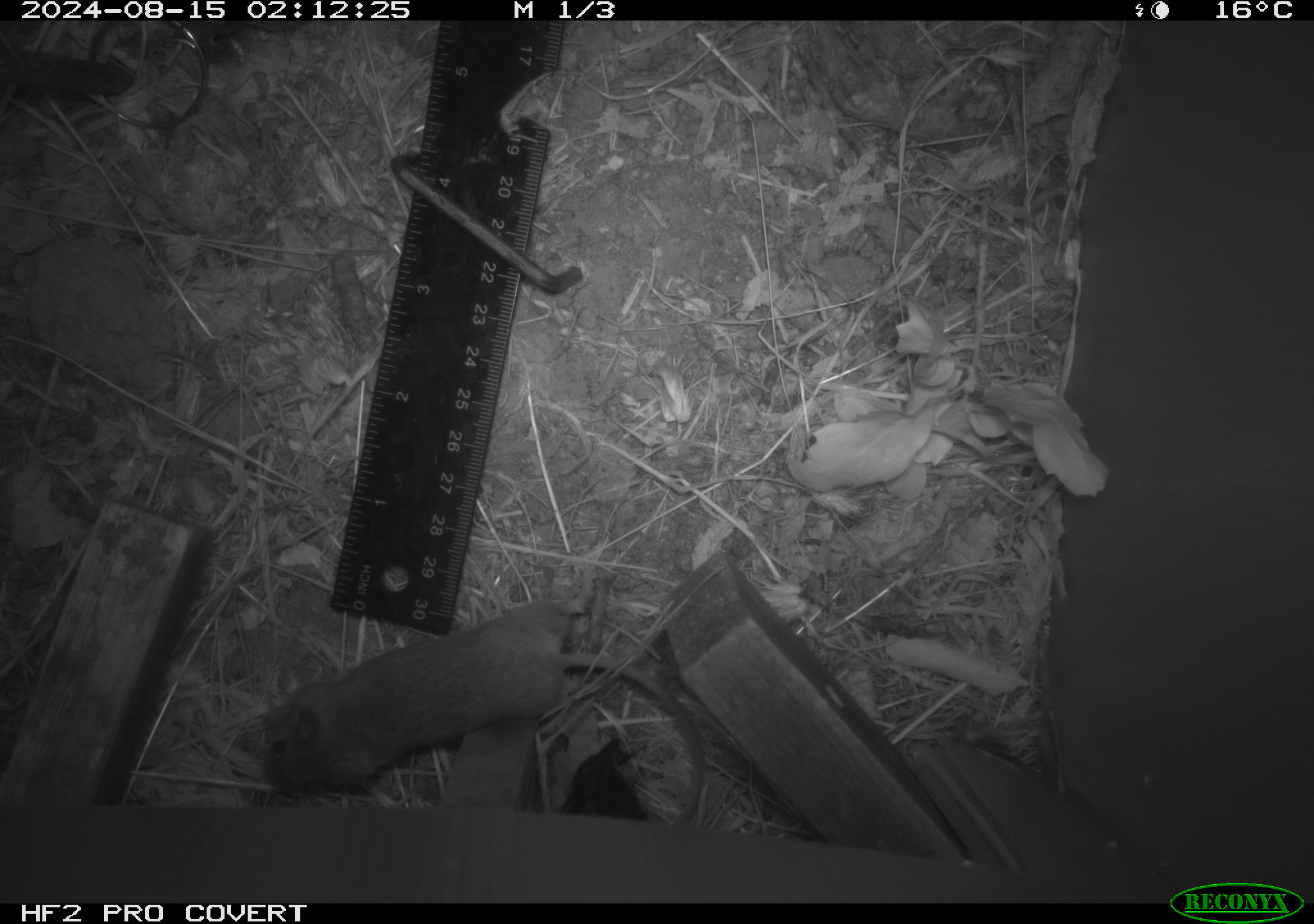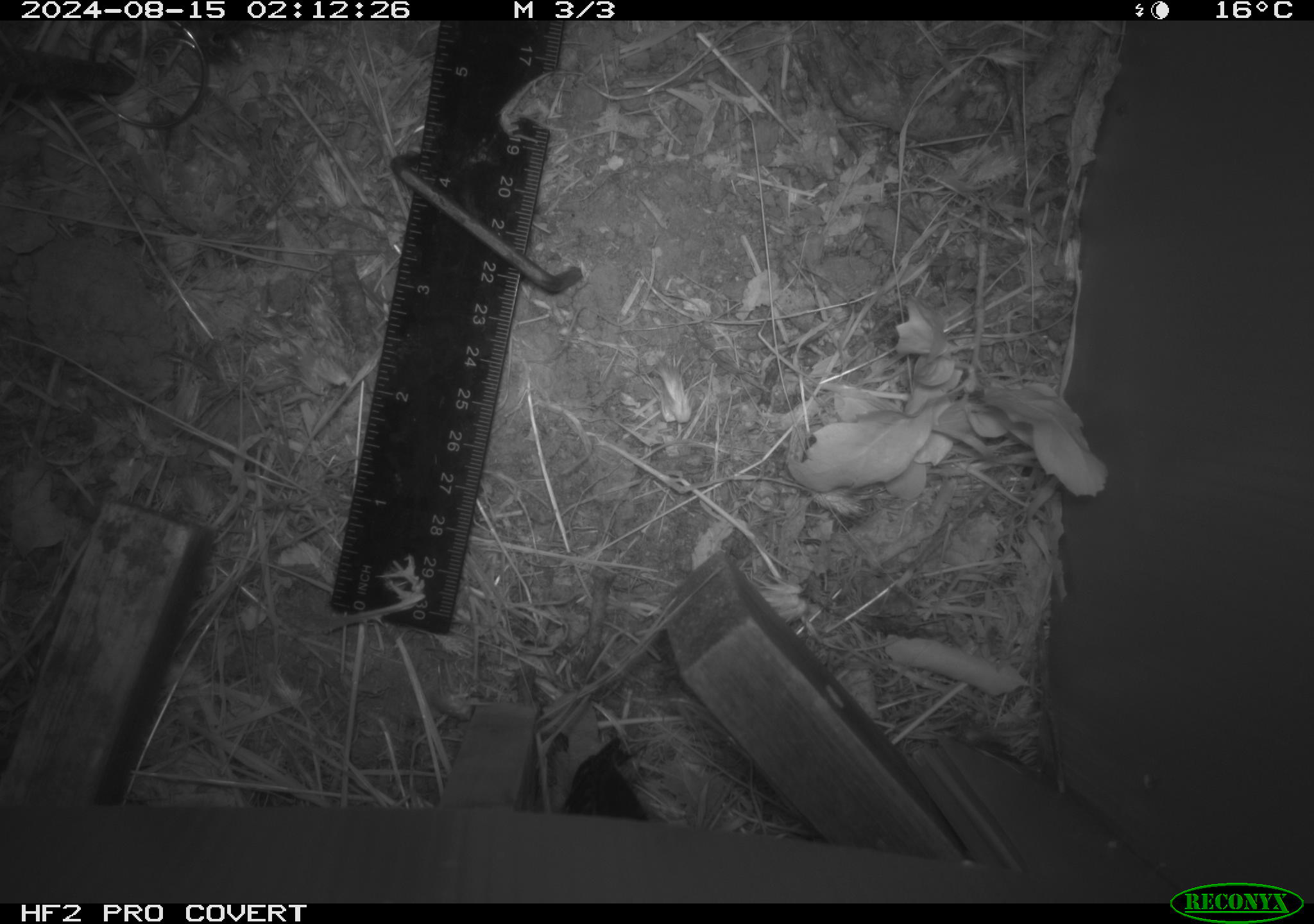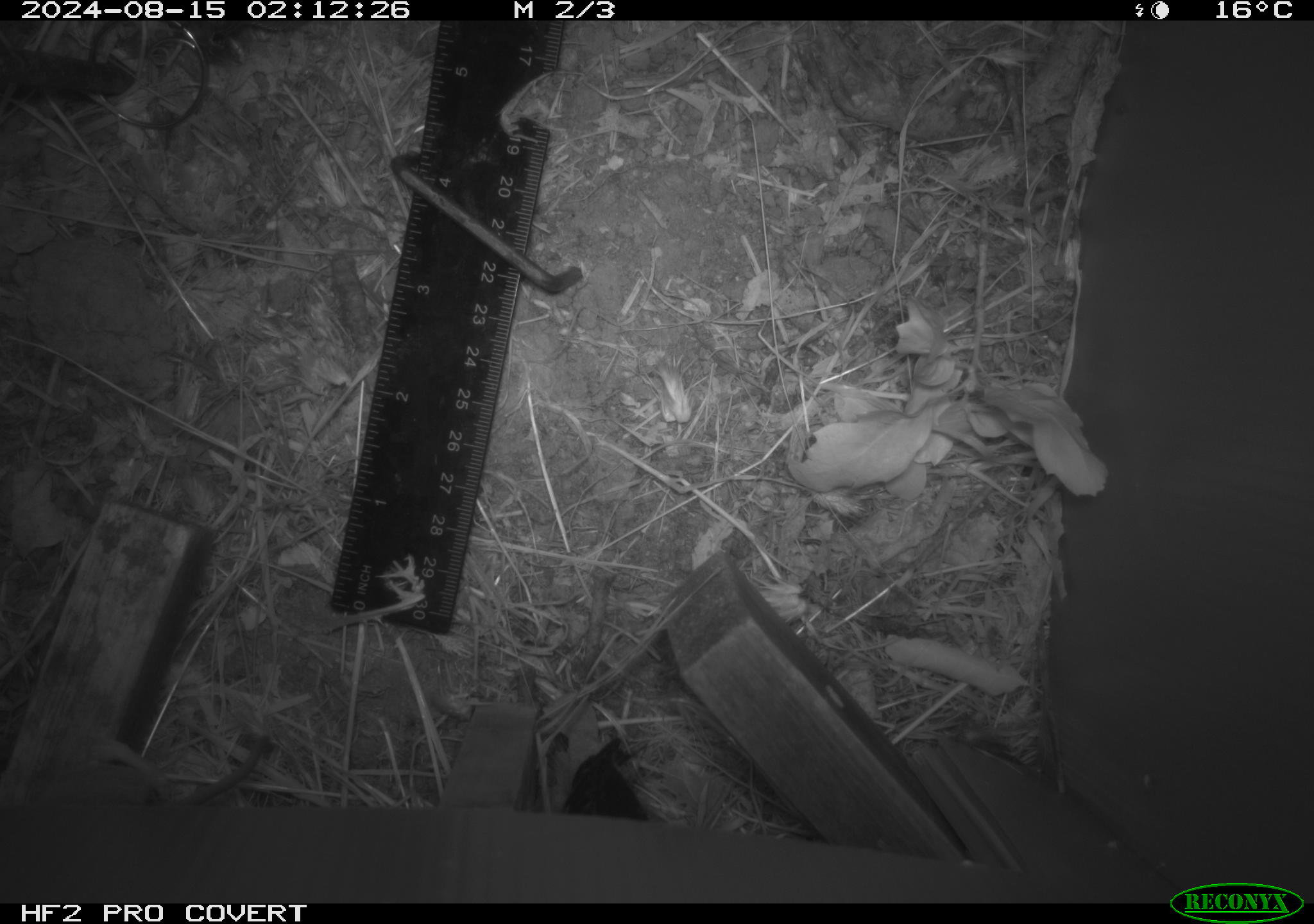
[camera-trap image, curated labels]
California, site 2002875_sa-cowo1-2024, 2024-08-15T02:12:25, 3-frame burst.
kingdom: Animalia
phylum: Chordata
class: Mammalia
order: Rodentia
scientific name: Rodentia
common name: mouse species